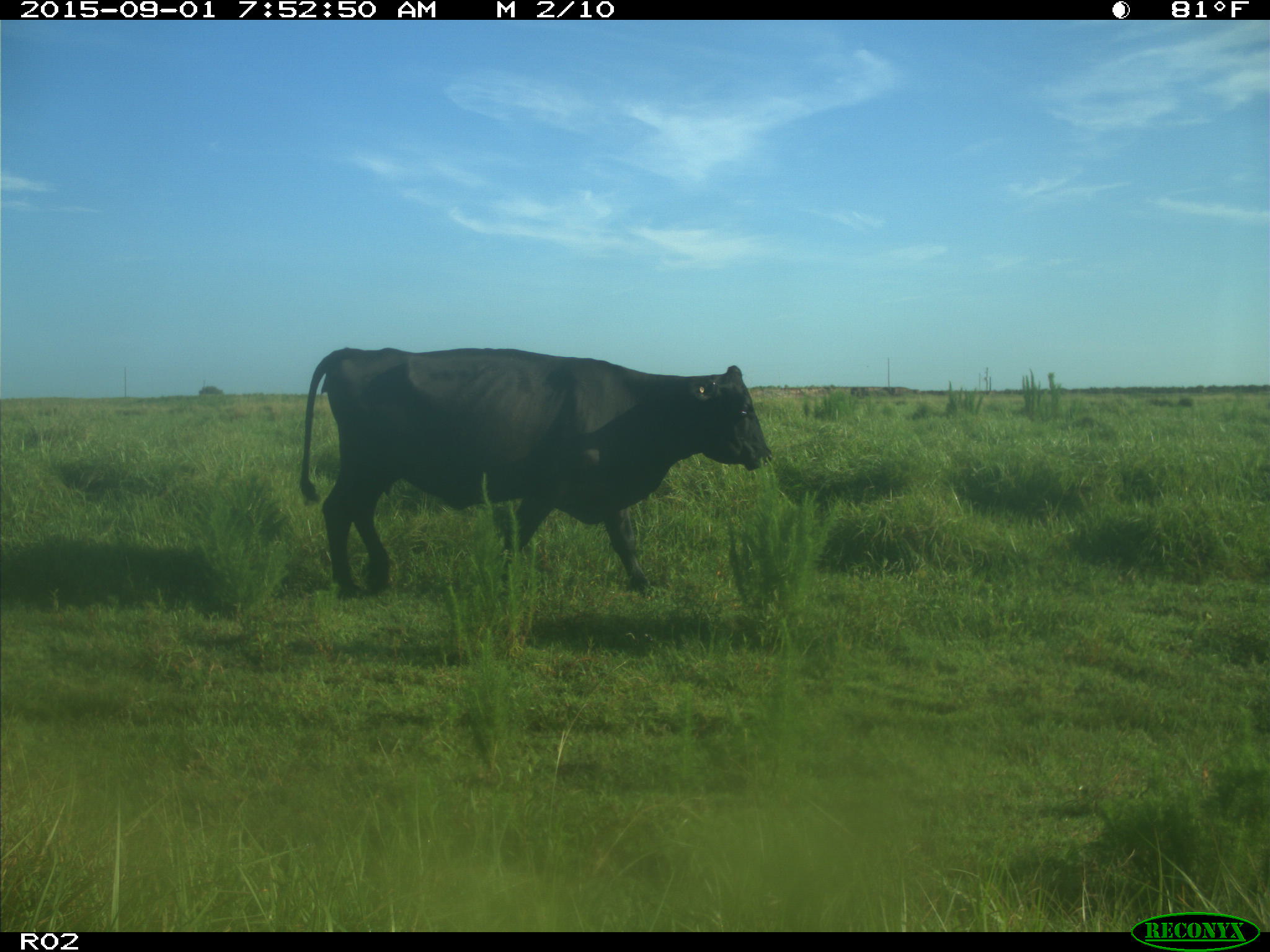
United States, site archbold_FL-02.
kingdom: Animalia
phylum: Chordata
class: Mammalia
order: Artiodactyla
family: Bovidae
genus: Bos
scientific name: Bos taurus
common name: domestic cow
Bos taurus (domestic cow).